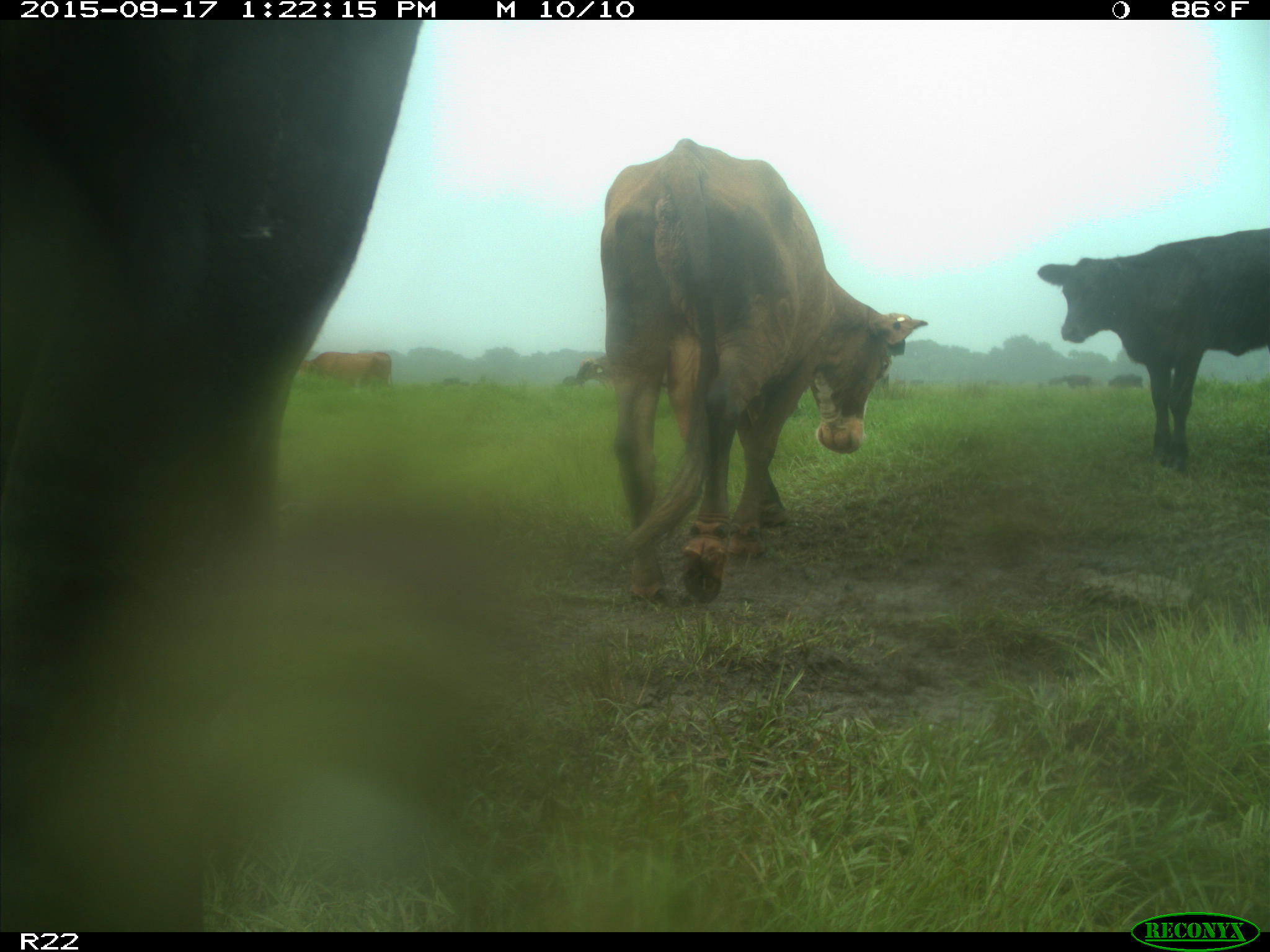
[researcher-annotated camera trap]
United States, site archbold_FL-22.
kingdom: Animalia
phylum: Chordata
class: Mammalia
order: Artiodactyla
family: Bovidae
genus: Bos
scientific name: Bos taurus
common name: domestic cow